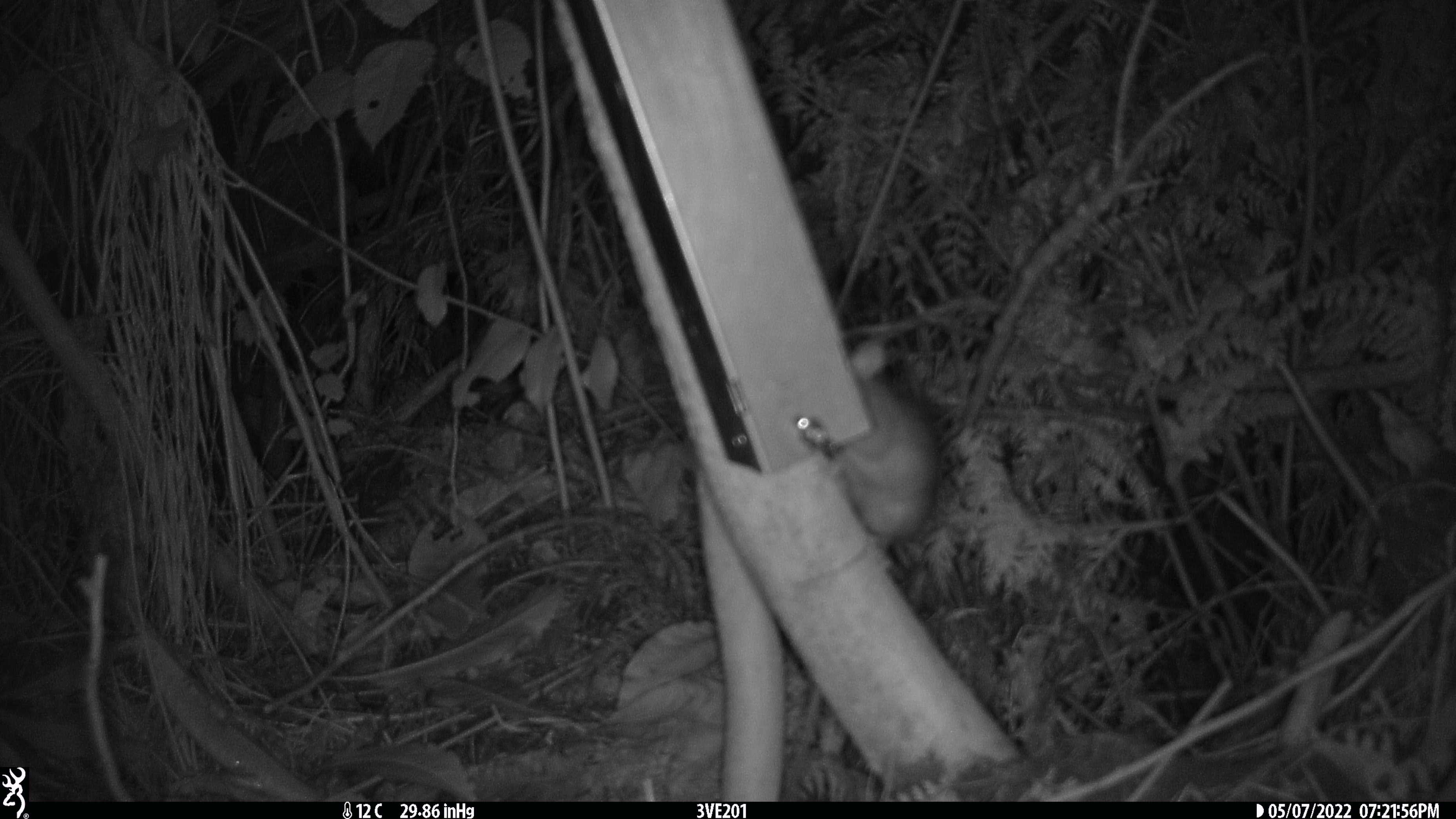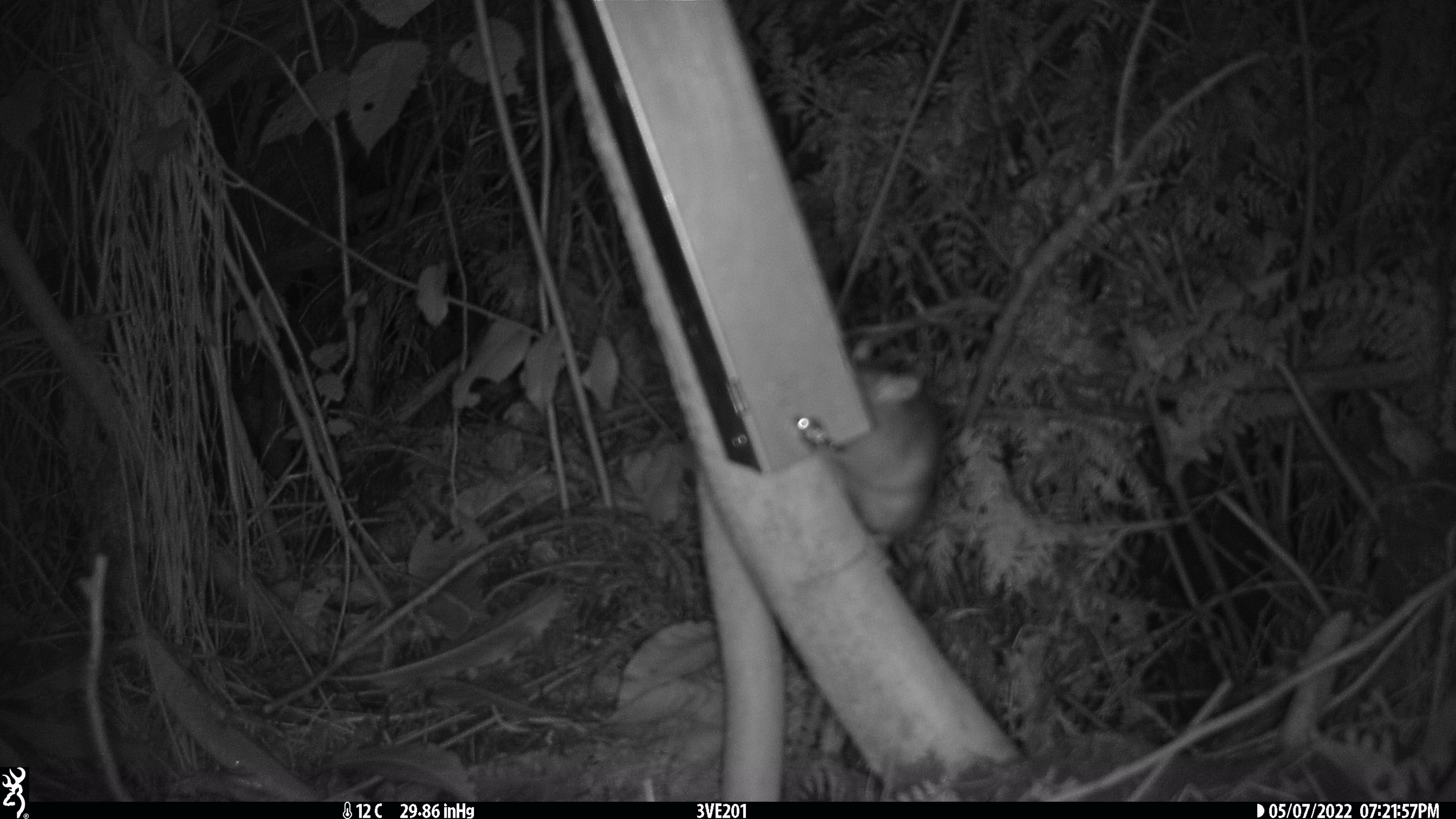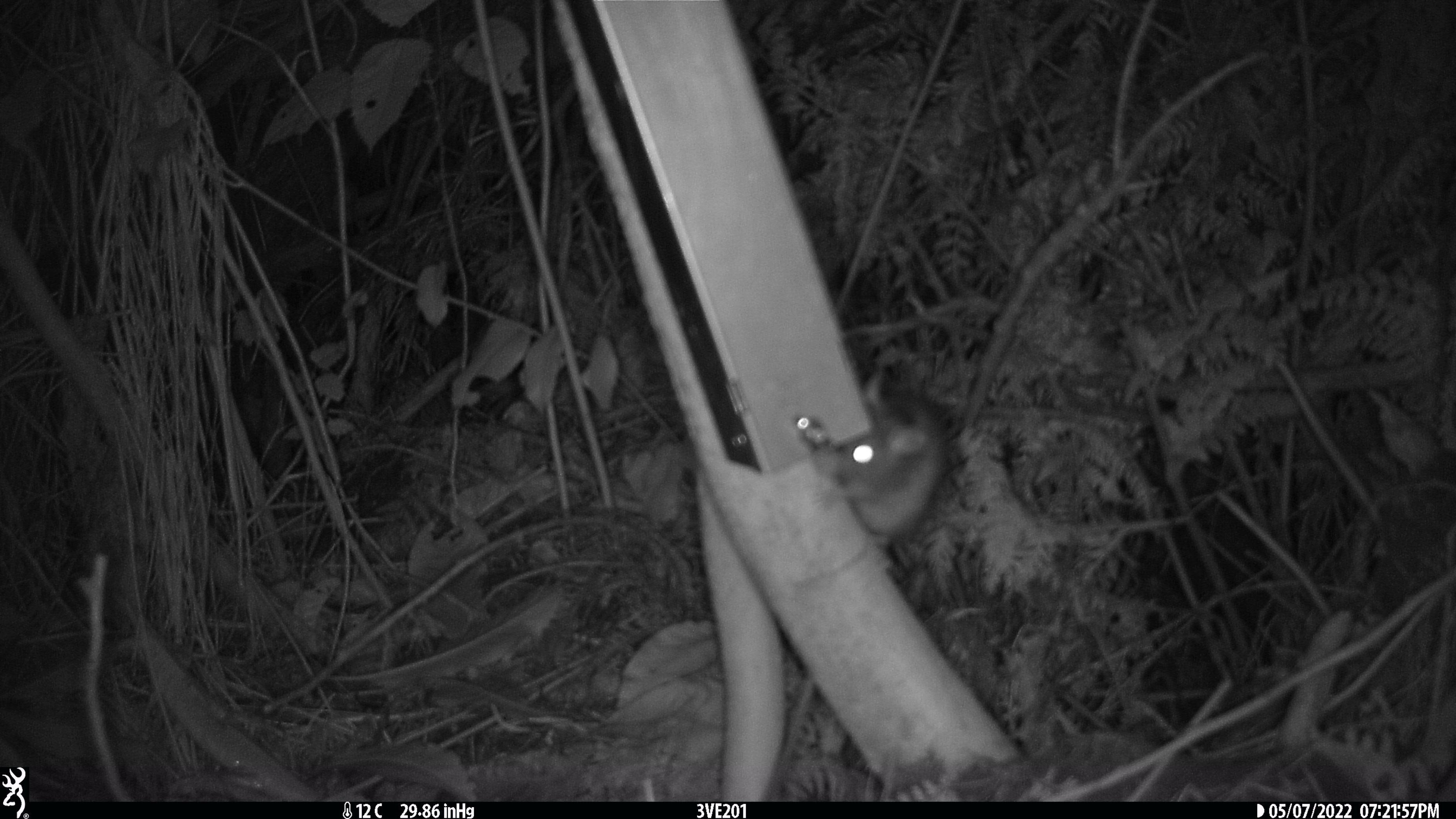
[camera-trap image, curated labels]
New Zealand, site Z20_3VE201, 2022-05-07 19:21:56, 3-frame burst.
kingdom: Animalia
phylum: Chordata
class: Mammalia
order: Rodentia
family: Muridae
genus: Rattus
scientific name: Rattus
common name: rat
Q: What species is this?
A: Rat (Rattus).